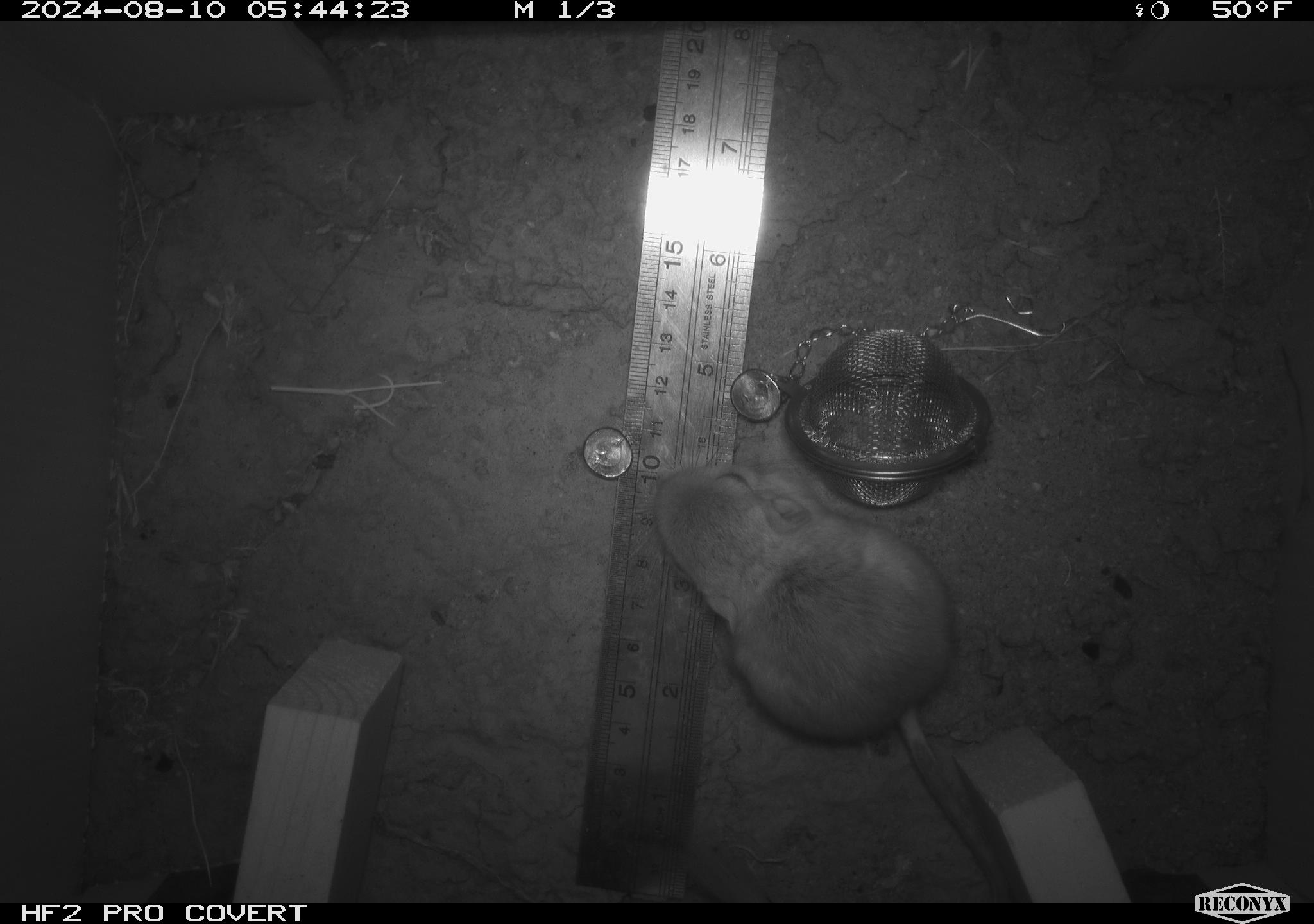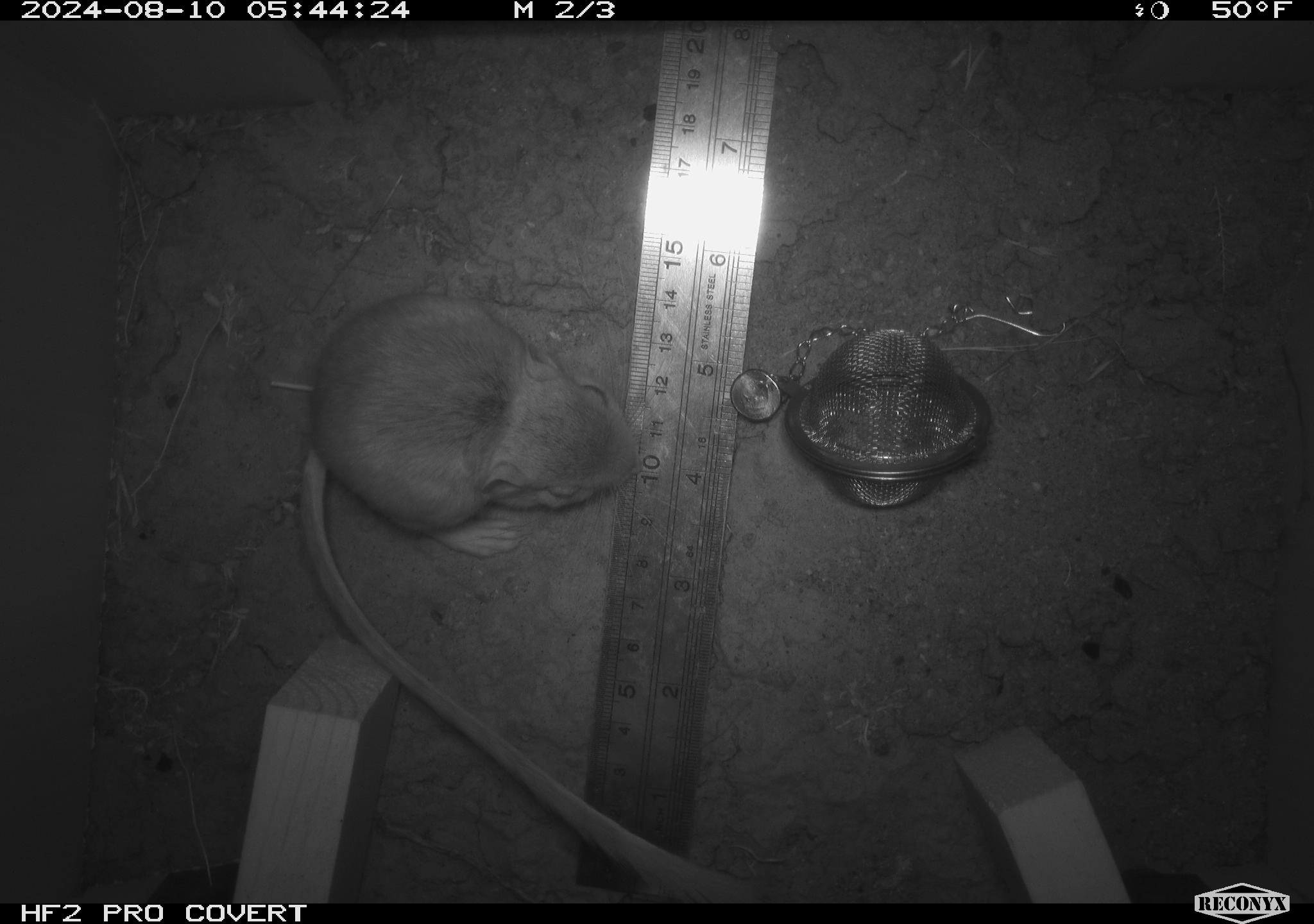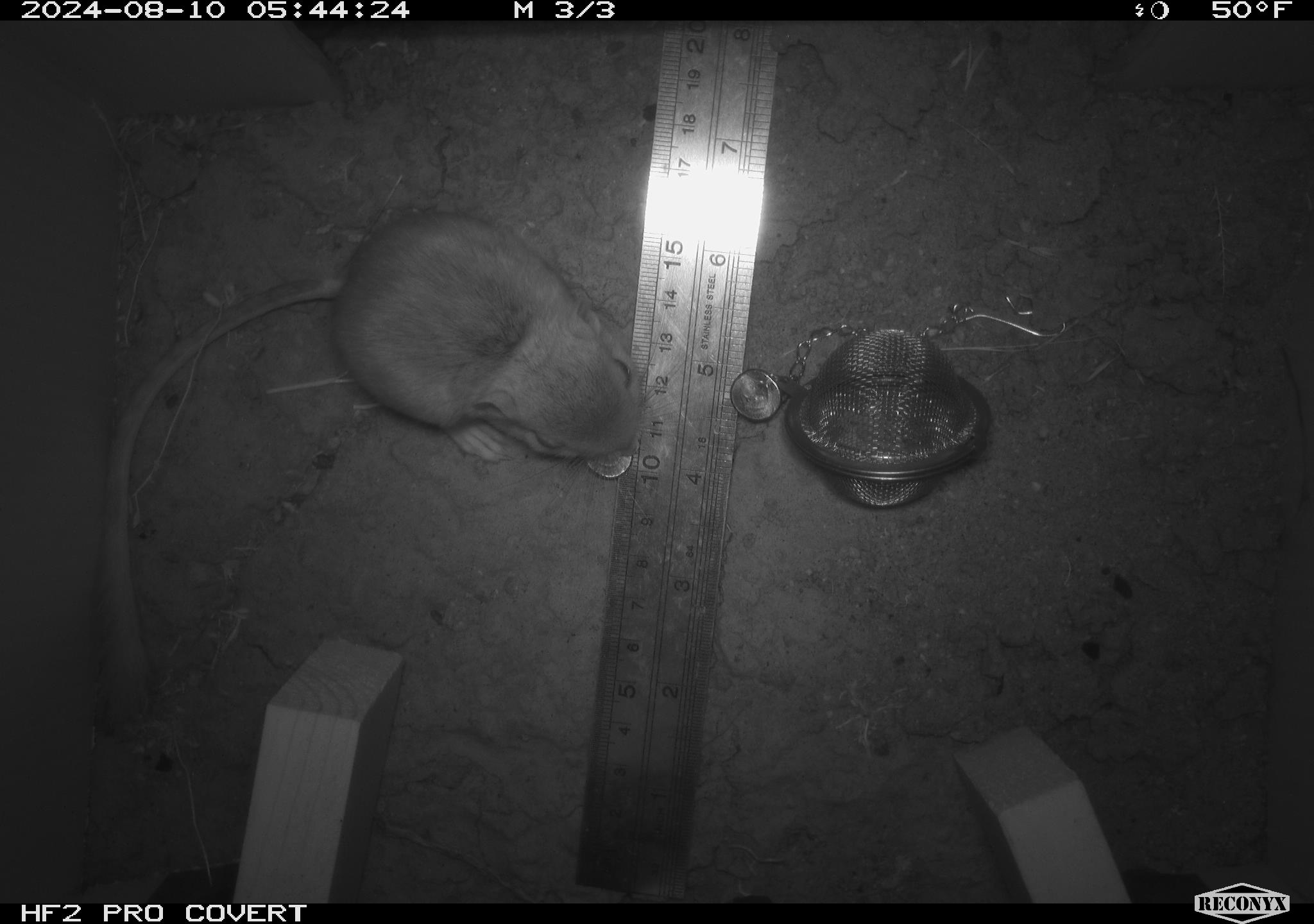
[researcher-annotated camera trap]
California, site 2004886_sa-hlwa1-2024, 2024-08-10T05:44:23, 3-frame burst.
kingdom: Animalia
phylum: Chordata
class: Mammalia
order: Rodentia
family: Heteromyidae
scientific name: Heteromyidae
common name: kangaroo rats and pocket mice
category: heteromyidae family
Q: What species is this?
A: Heteromyidae family (kangaroo rats and pocket mice) (Heteromyidae).